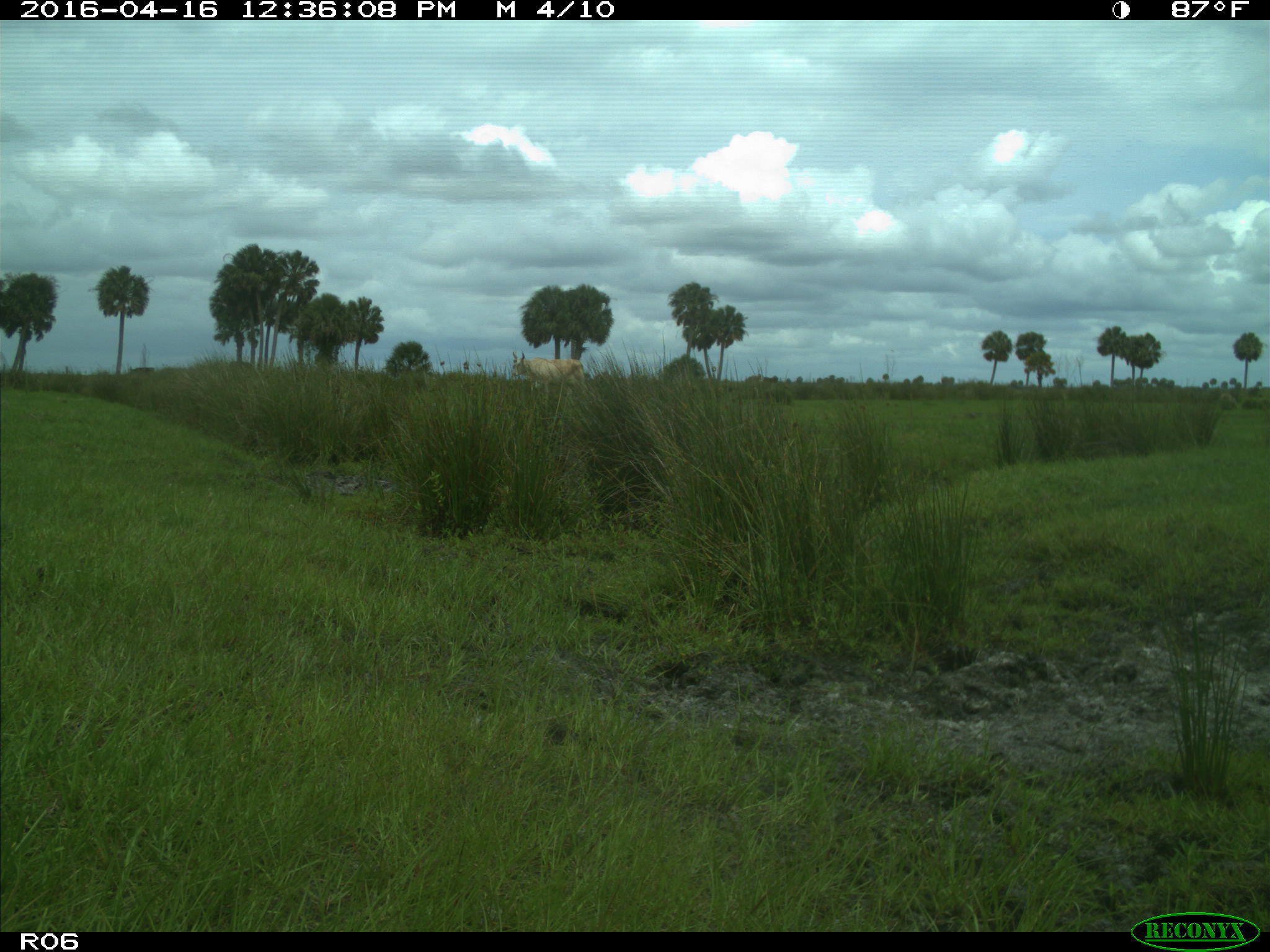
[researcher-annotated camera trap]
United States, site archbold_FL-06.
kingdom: Animalia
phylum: Chordata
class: Mammalia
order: Artiodactyla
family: Bovidae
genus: Bos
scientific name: Bos taurus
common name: domestic cow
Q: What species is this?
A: Bos taurus (domestic cow).